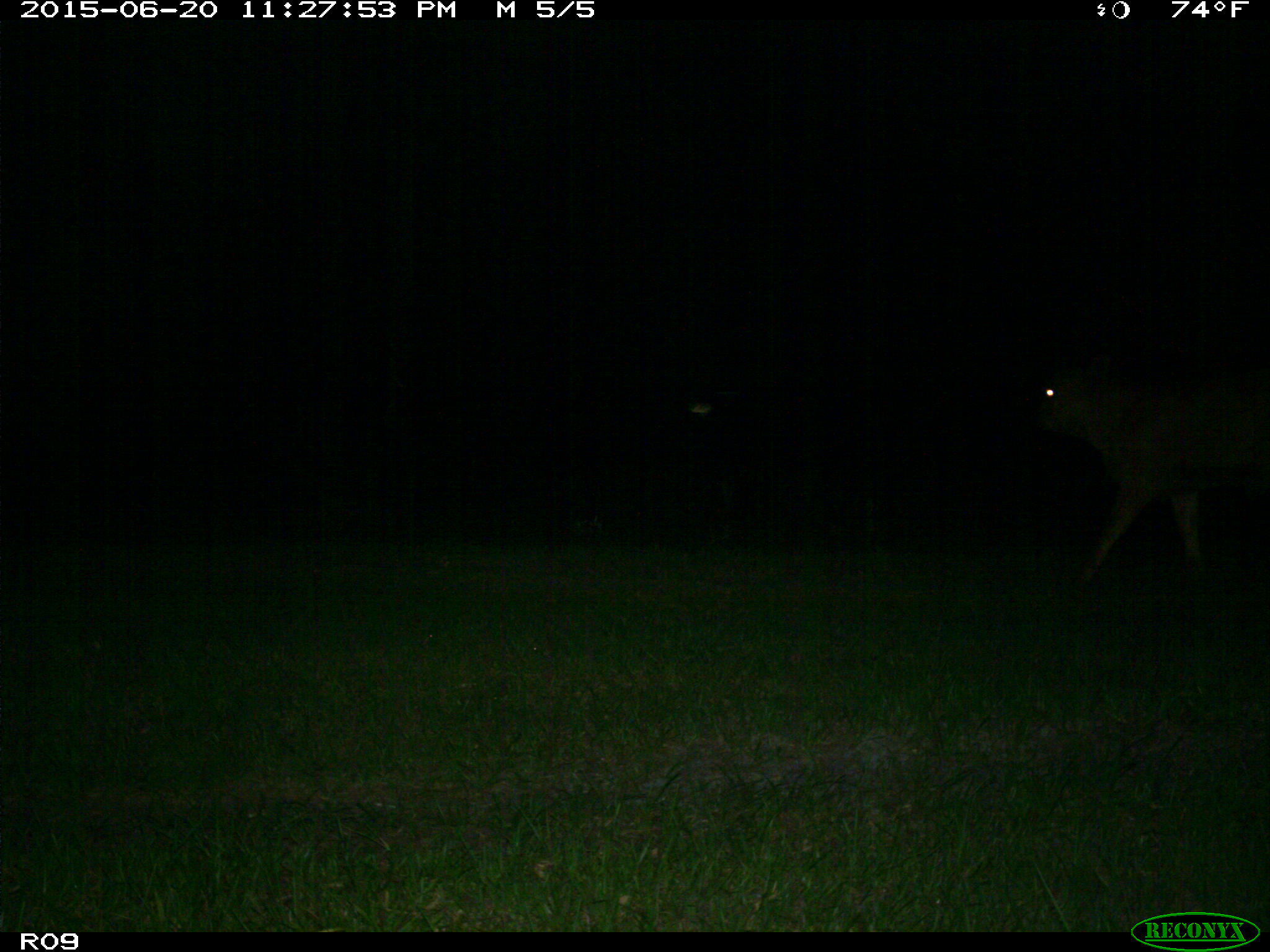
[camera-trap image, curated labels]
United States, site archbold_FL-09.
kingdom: Animalia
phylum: Chordata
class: Mammalia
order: Artiodactyla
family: Bovidae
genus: Bos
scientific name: Bos taurus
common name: domestic cow